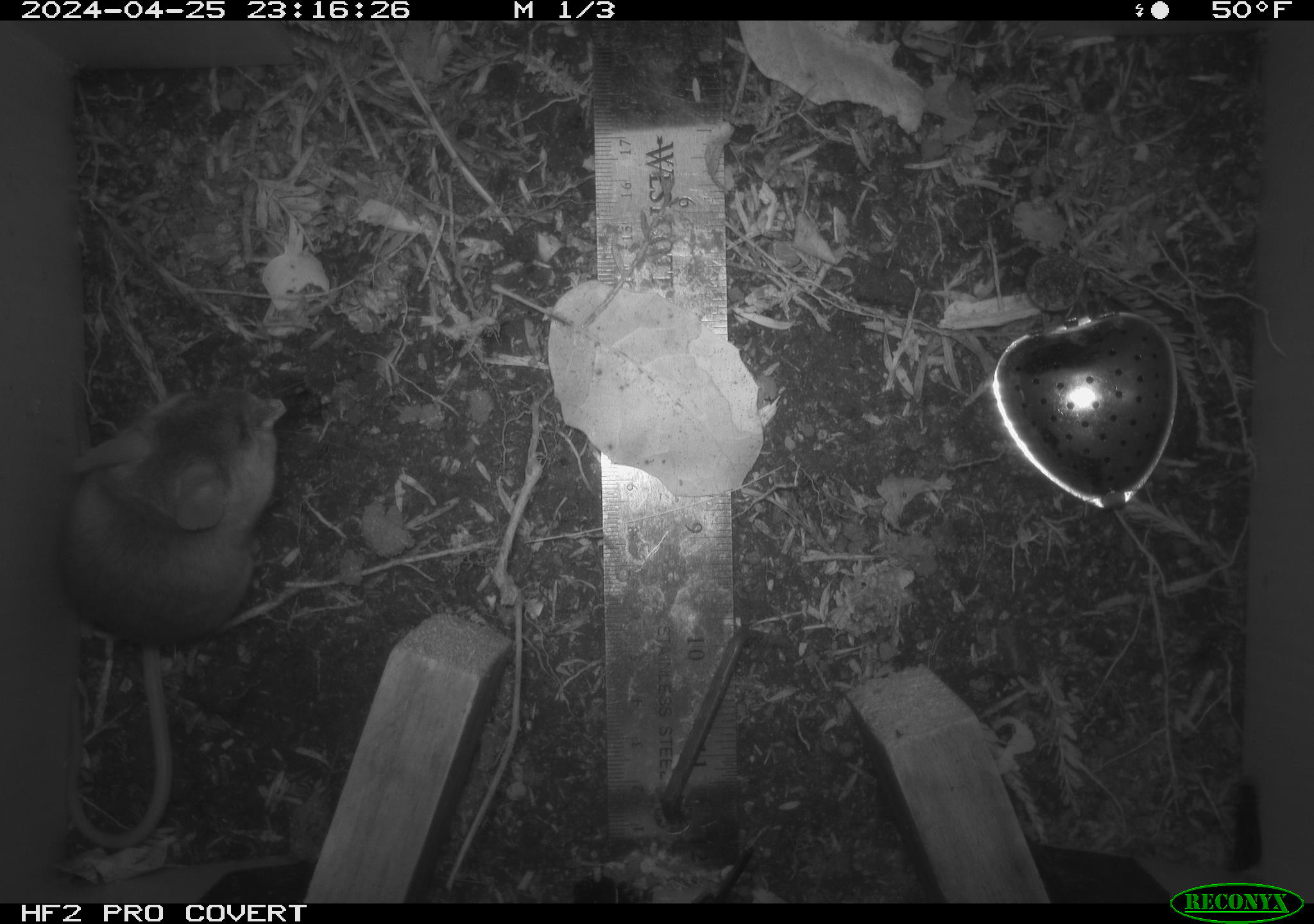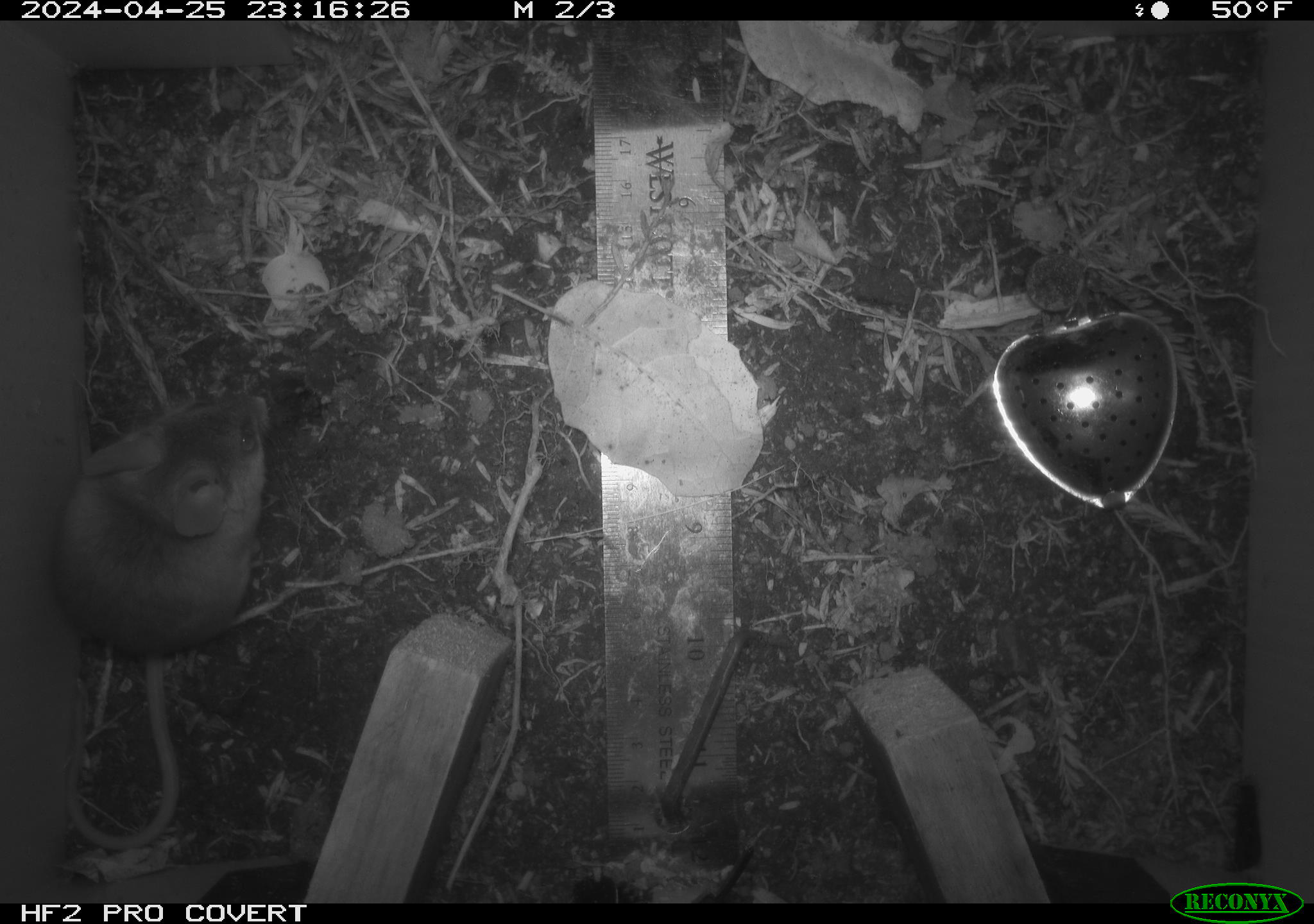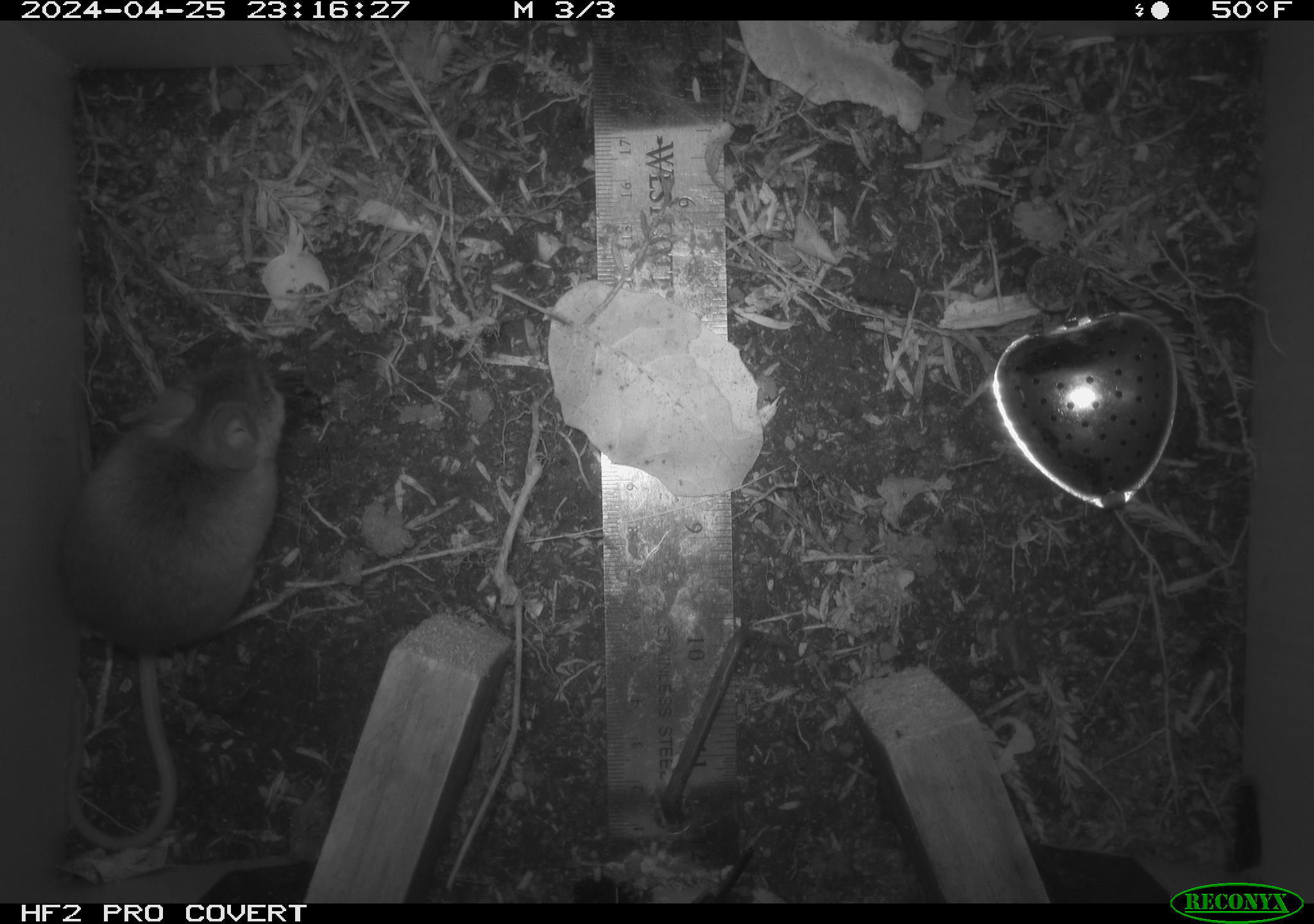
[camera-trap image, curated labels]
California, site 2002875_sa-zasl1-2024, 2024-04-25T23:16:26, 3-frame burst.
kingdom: Animalia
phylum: Chordata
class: Mammalia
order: Rodentia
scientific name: Rodentia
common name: rodent